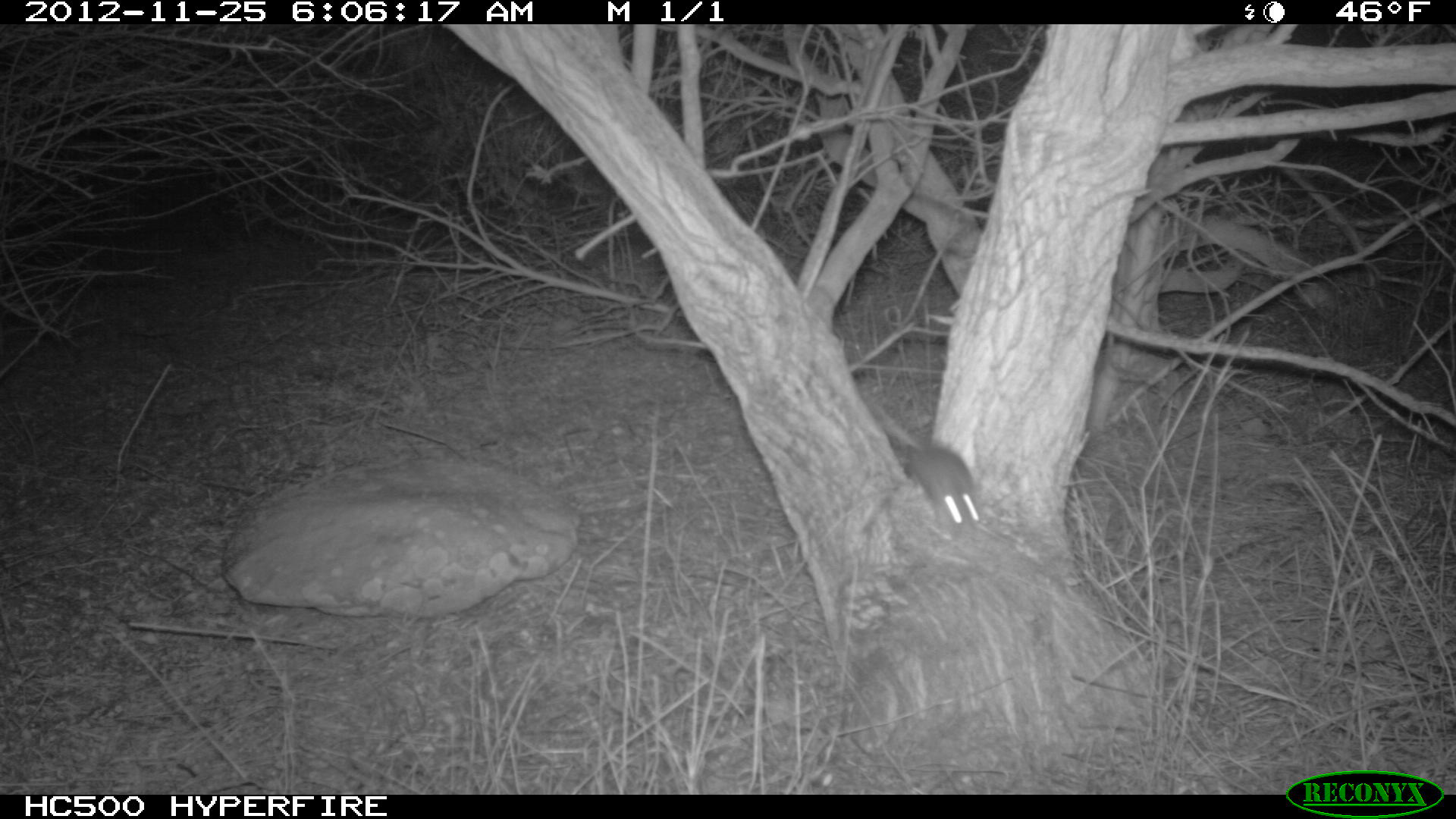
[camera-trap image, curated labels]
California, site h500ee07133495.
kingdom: Animalia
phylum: Chordata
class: Mammalia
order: Rodentia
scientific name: Rodentia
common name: rodent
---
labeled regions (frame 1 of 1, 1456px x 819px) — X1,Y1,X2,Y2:
rodent: 874,403,980,532